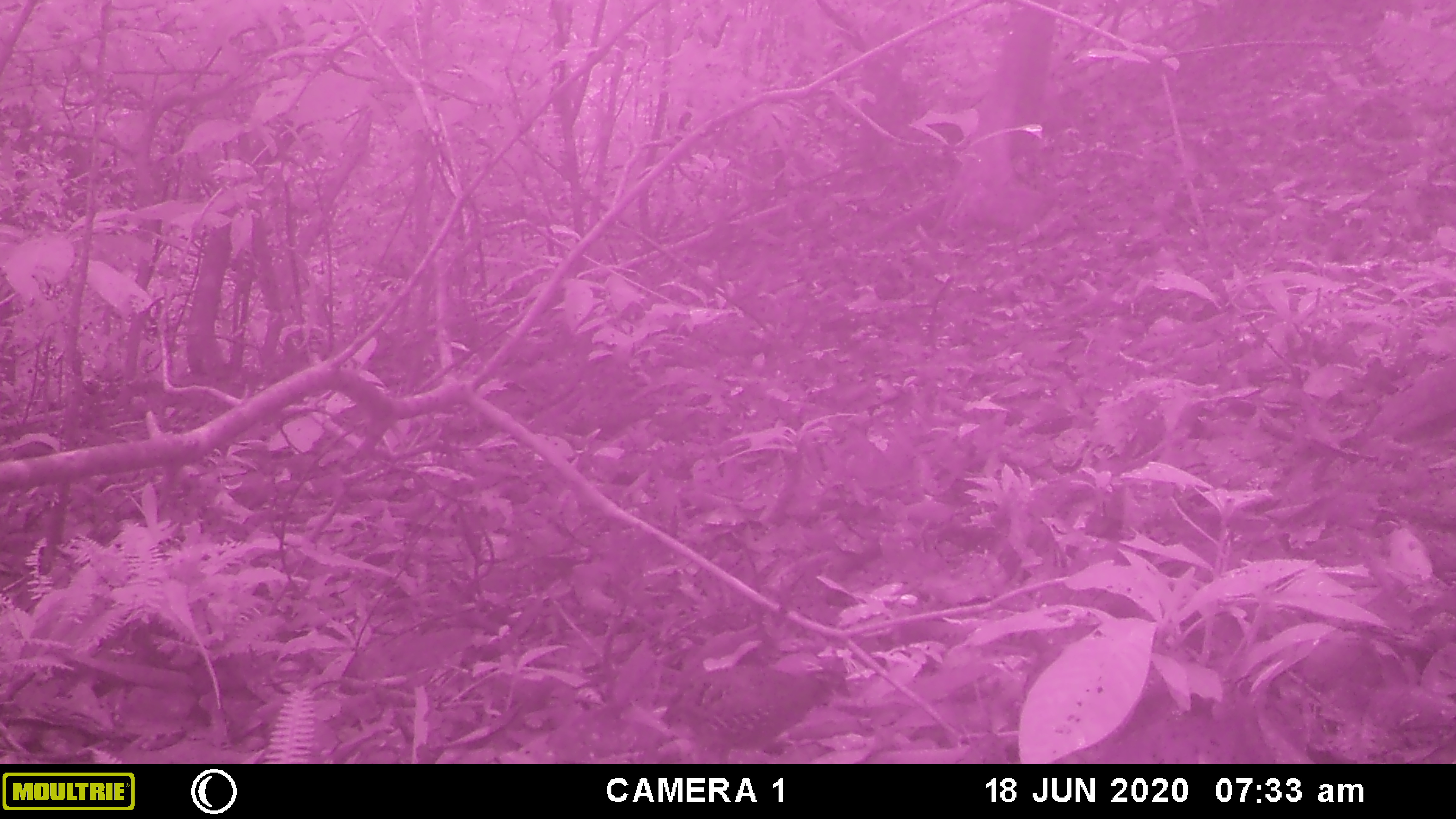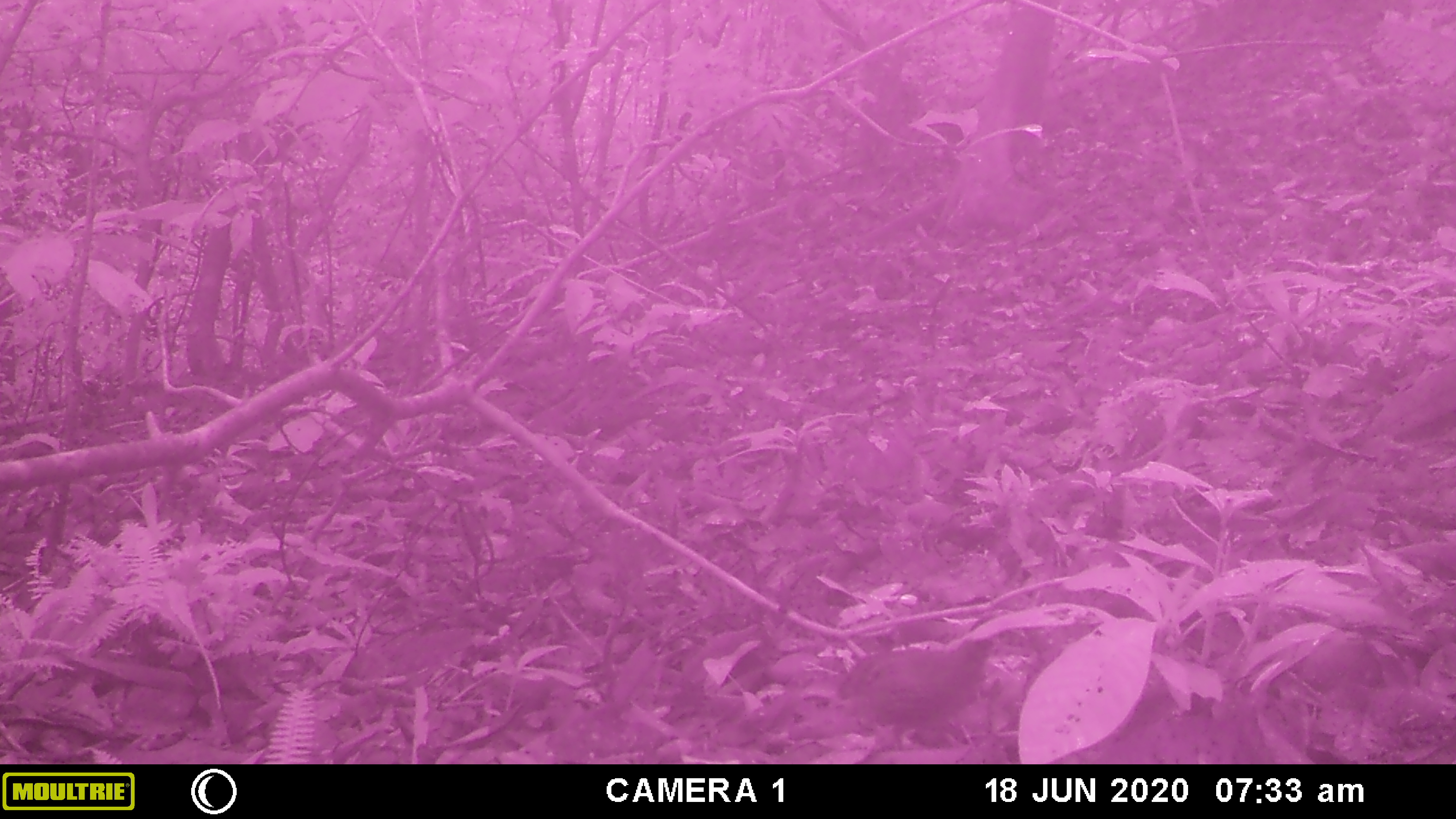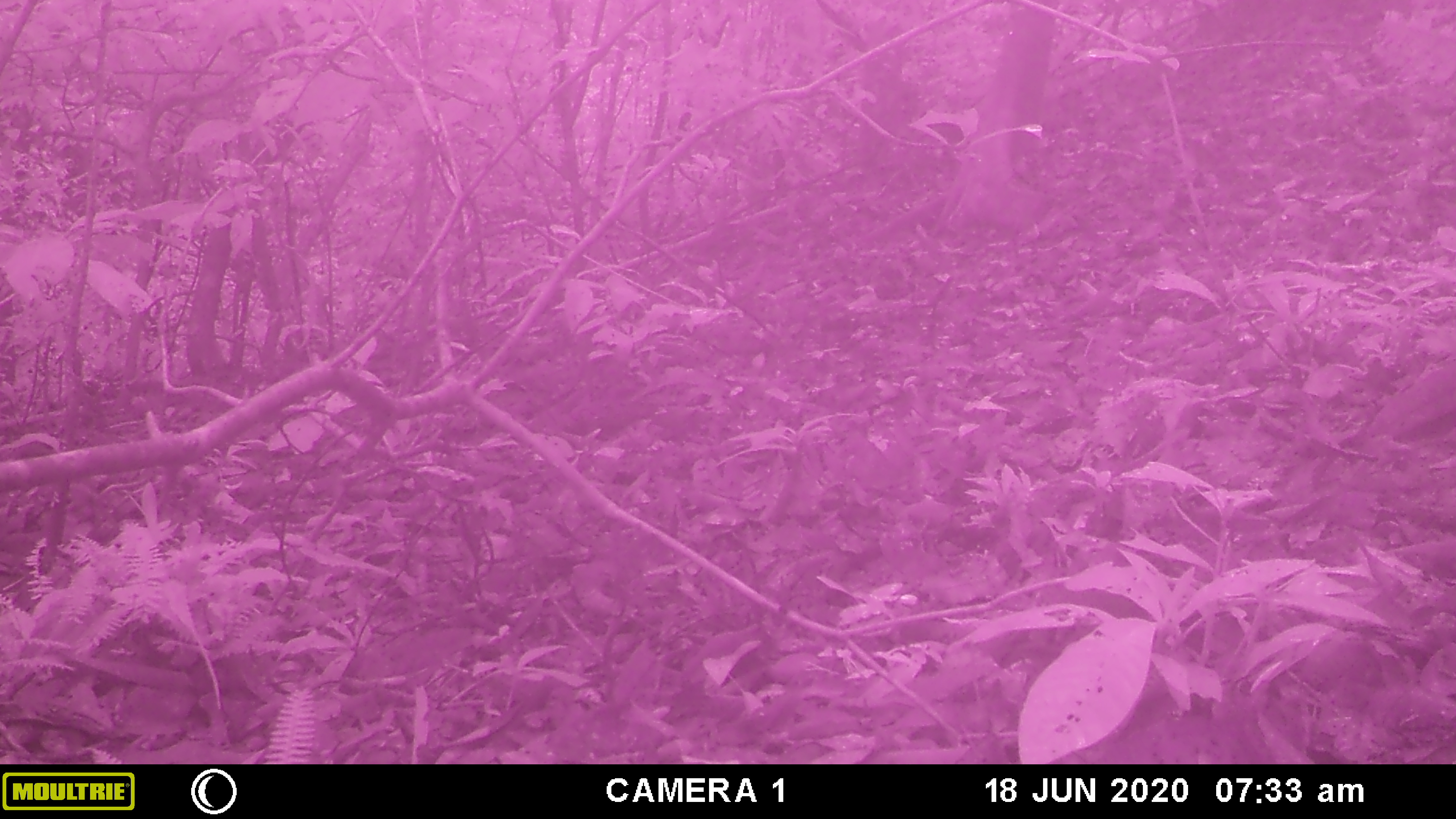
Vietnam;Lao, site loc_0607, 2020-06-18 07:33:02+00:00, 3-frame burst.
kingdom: Animalia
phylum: Chordata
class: Aves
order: Galliformes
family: Phasianidae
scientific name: Phasianidae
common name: partridge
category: unidentified partridge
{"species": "unidentified partridge (partridge) (Phasianidae)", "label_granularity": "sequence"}